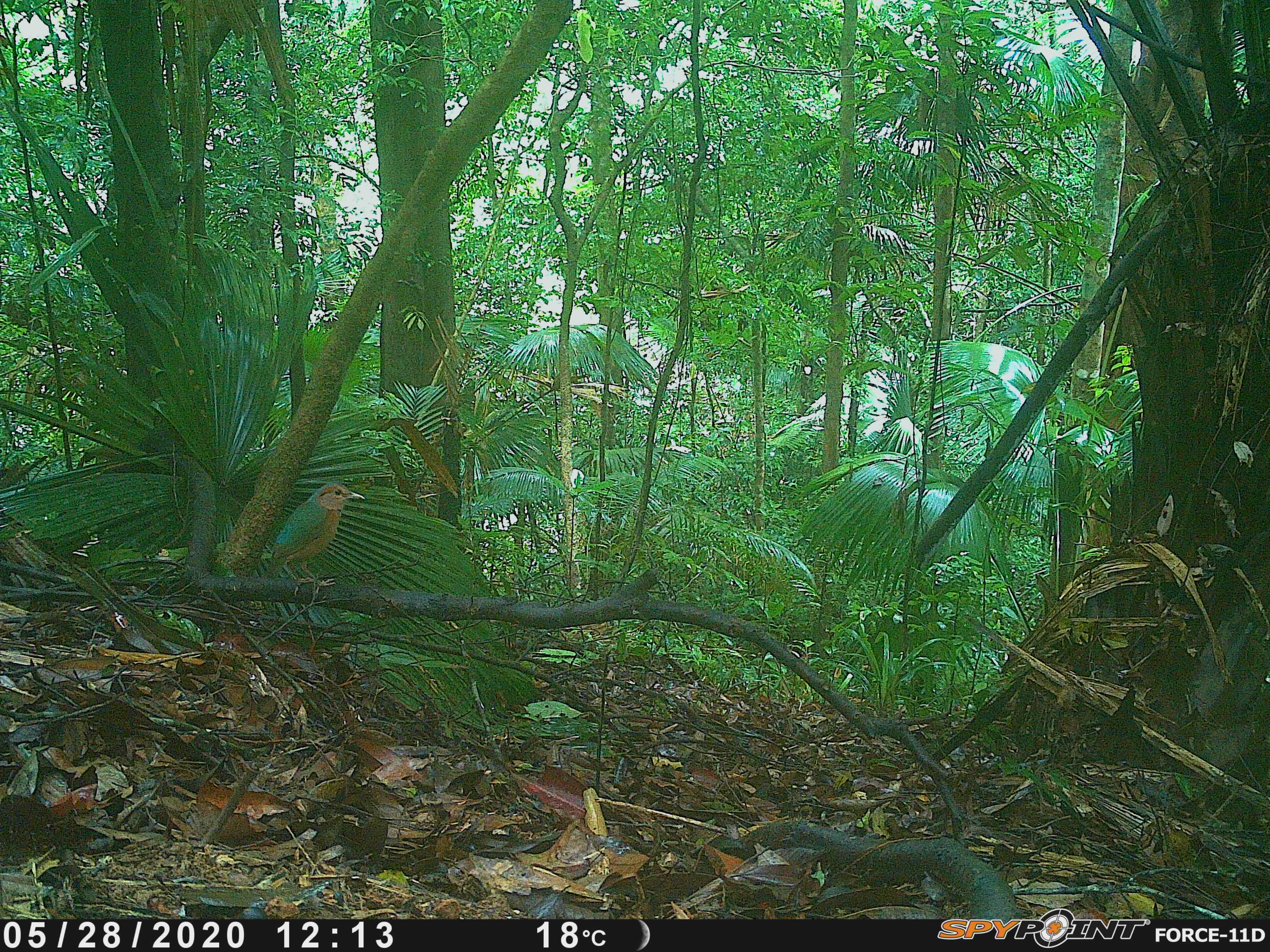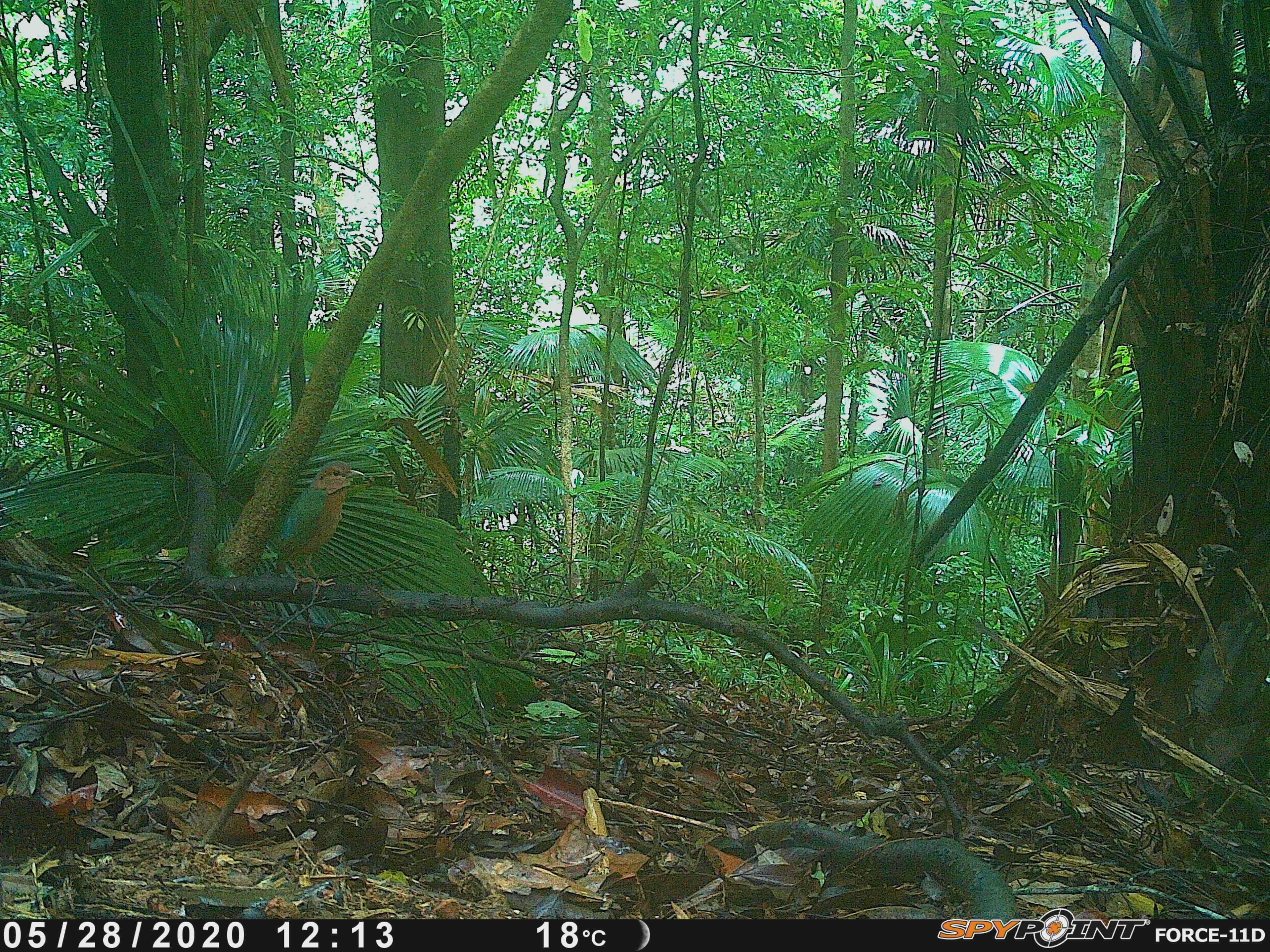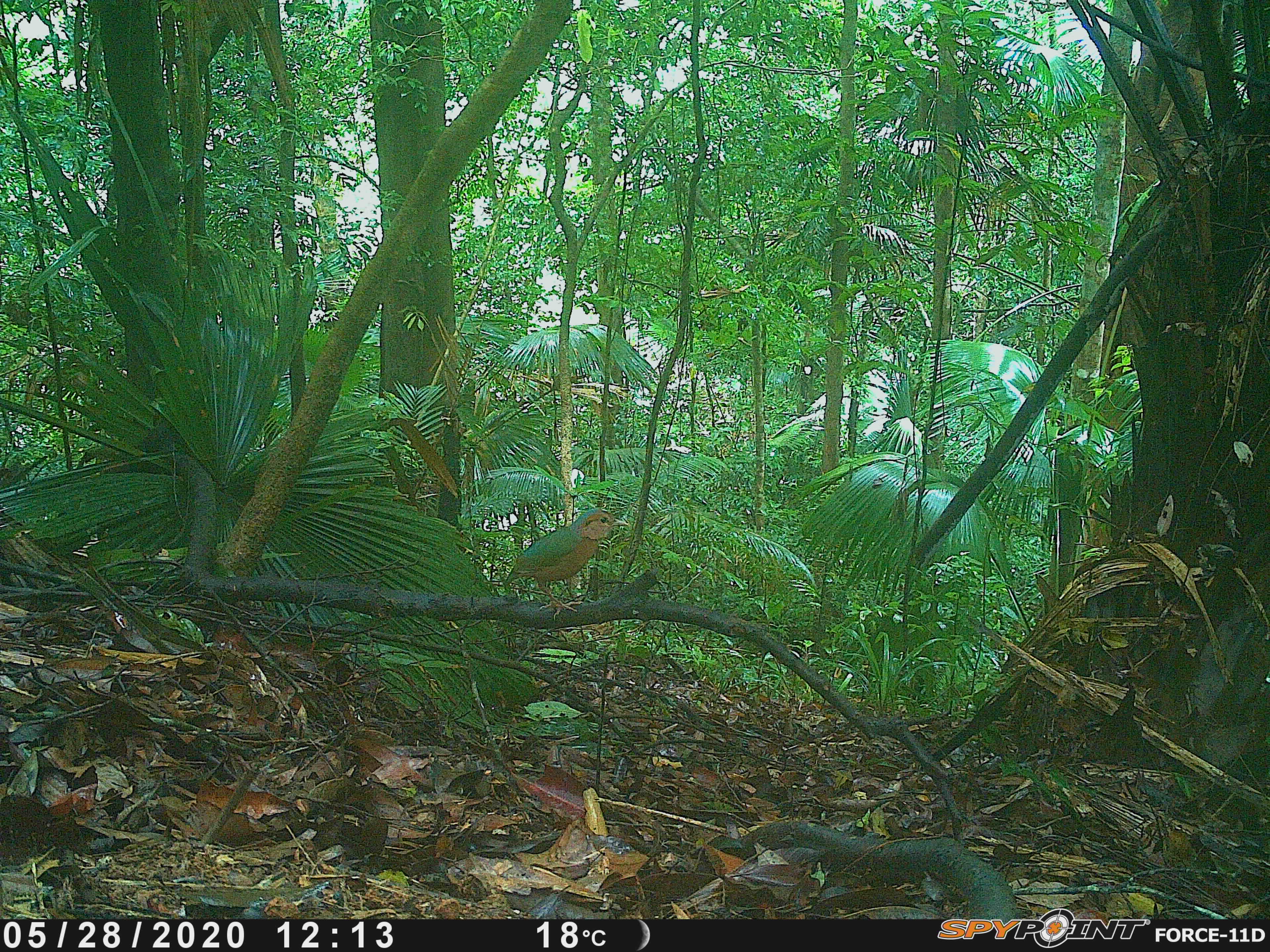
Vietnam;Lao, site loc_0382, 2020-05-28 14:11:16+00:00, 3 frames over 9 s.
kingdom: Animalia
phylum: Chordata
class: Aves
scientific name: Aves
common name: bird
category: unidentified bird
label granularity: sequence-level